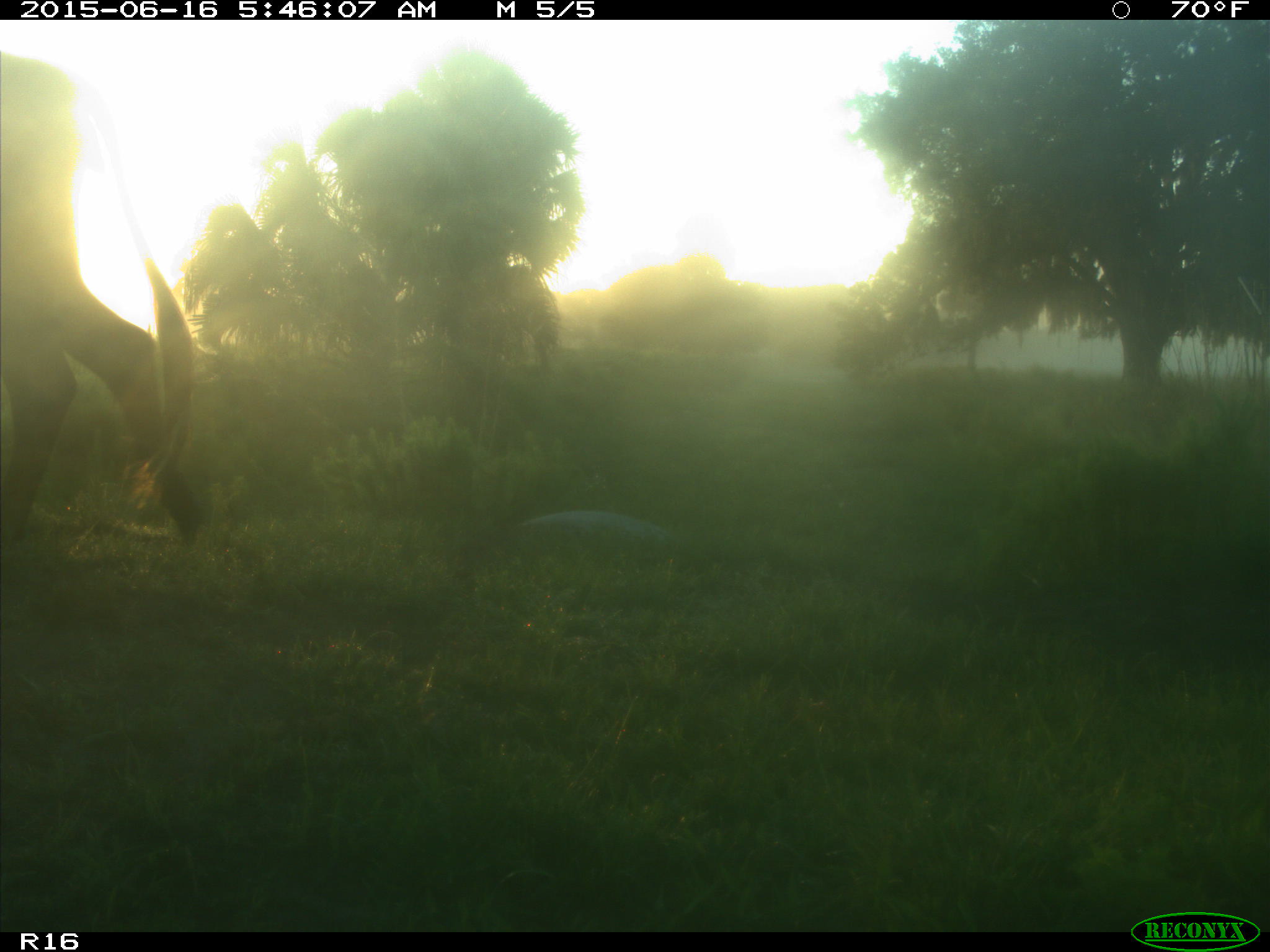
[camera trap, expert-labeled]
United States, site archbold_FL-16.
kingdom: Animalia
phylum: Chordata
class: Mammalia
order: Artiodactyla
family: Bovidae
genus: Bos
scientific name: Bos taurus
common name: domestic cow